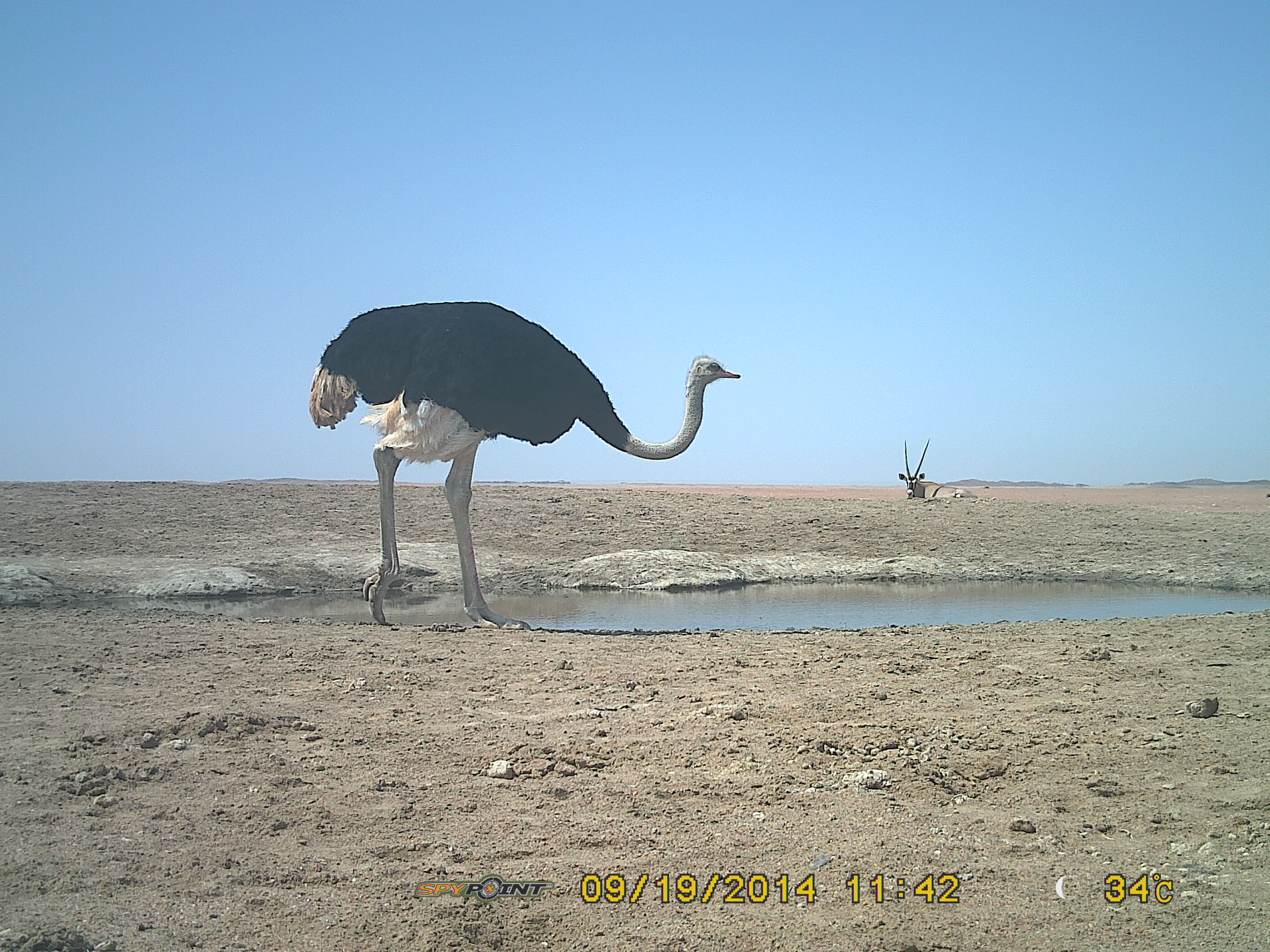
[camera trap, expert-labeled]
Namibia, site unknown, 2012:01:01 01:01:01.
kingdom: Animalia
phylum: Chordata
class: Aves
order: Struthioniformes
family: Struthionidae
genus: Struthio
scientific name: Struthio camelus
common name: common ostrich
Struthio camelus (common ostrich).